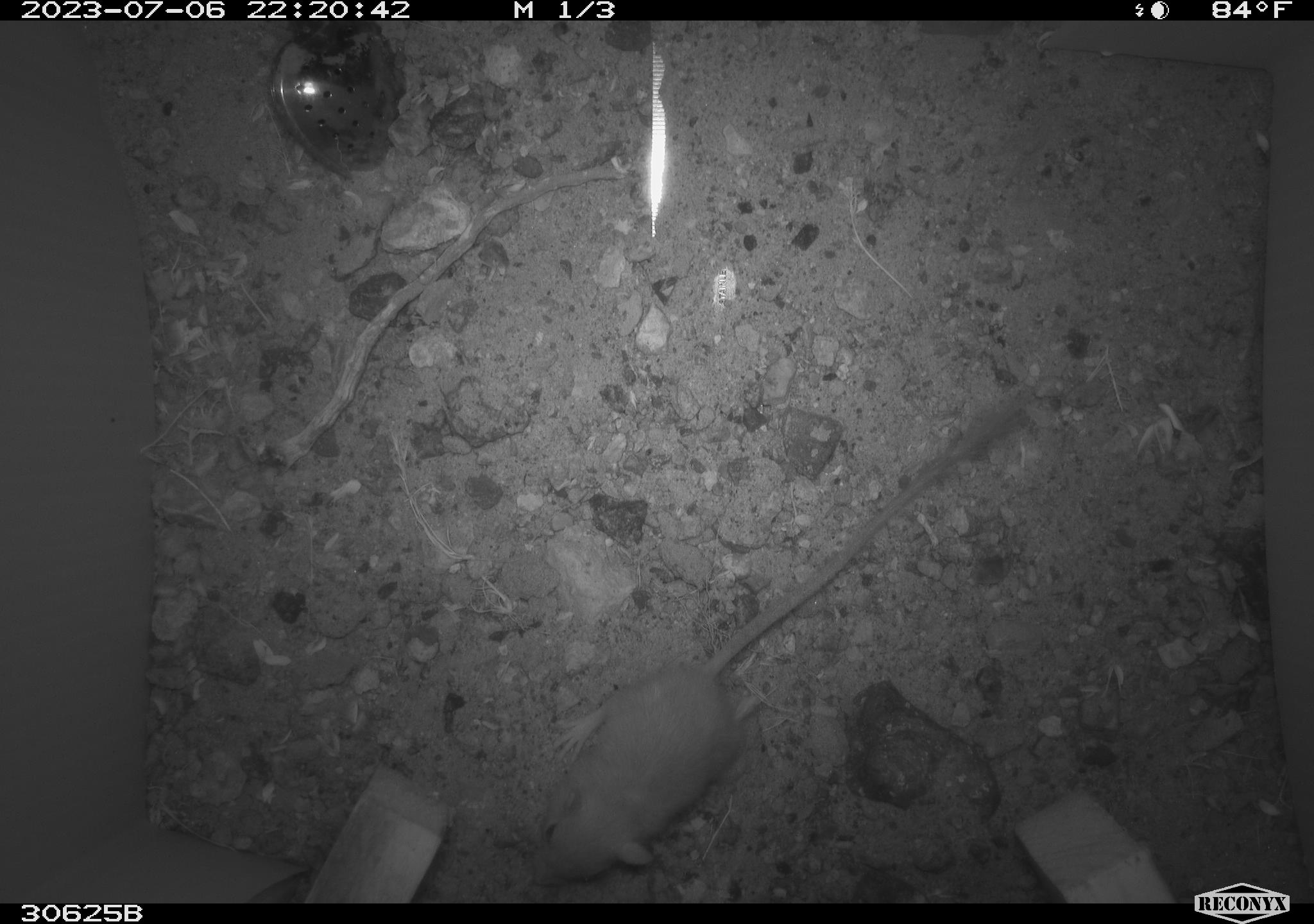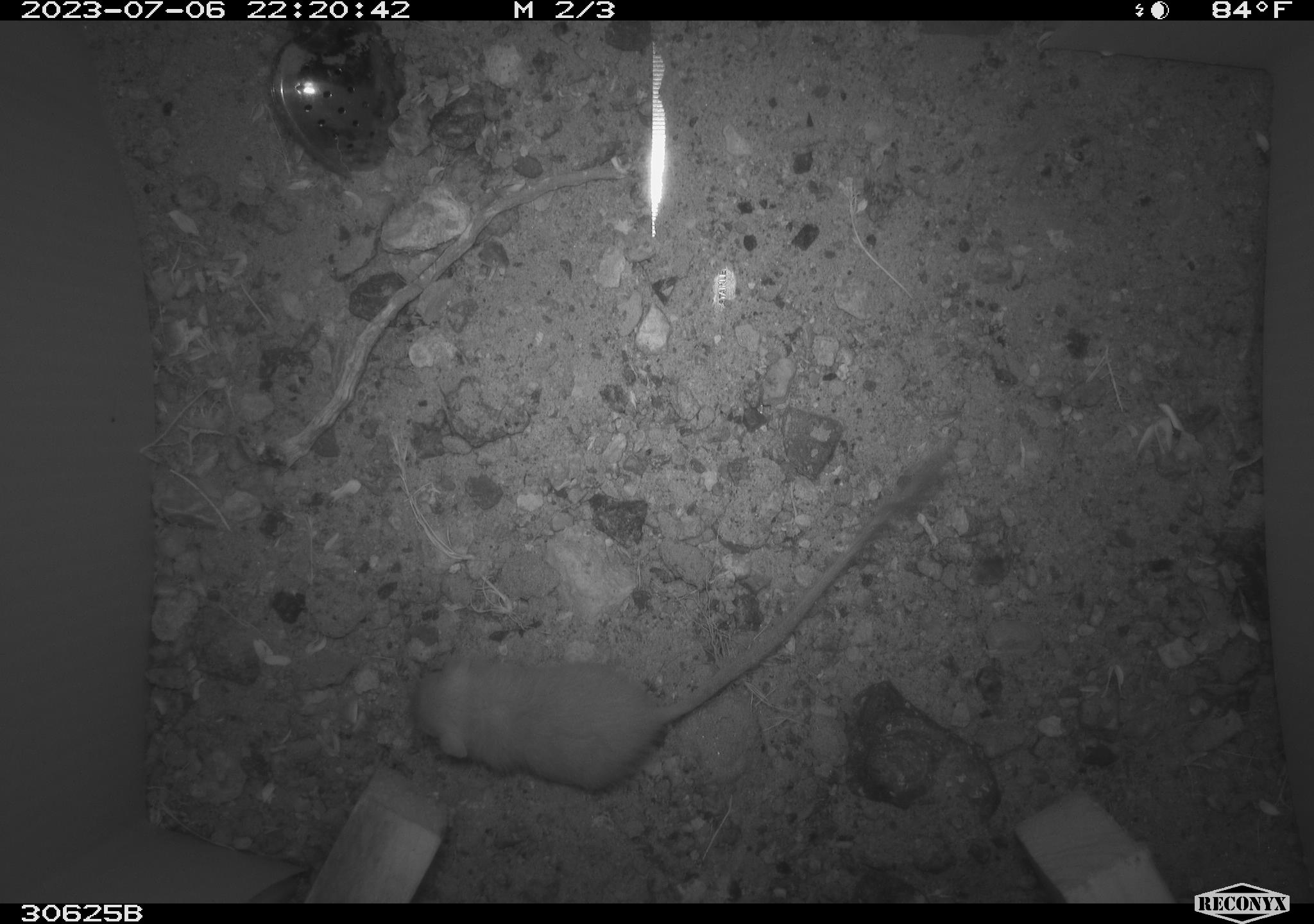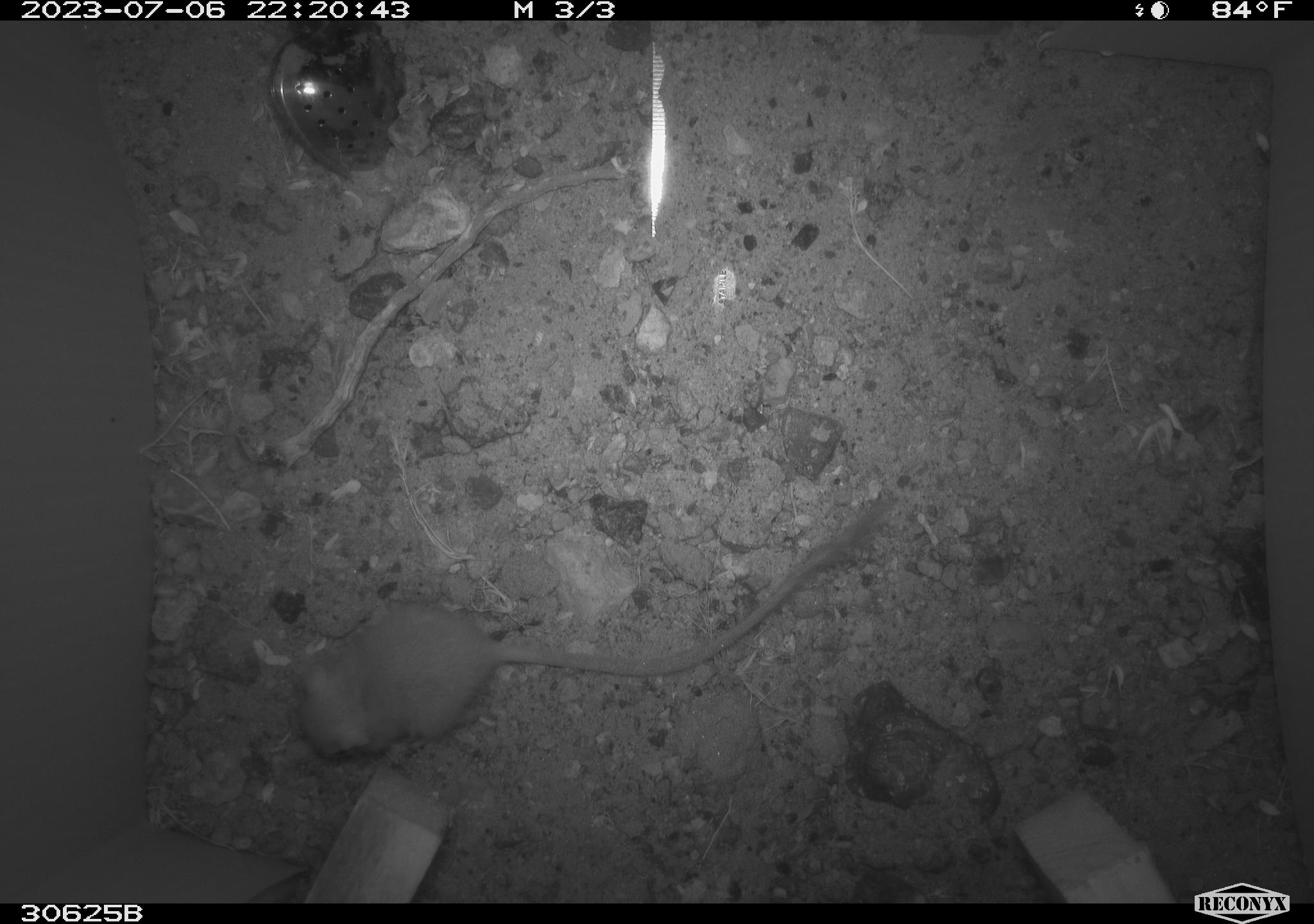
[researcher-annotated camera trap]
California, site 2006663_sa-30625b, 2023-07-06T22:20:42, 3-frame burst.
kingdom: Animalia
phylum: Chordata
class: Mammalia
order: Rodentia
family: Heteromyidae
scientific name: Heteromyidae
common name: kangaroo rats and pocket mice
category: heteromyidae family